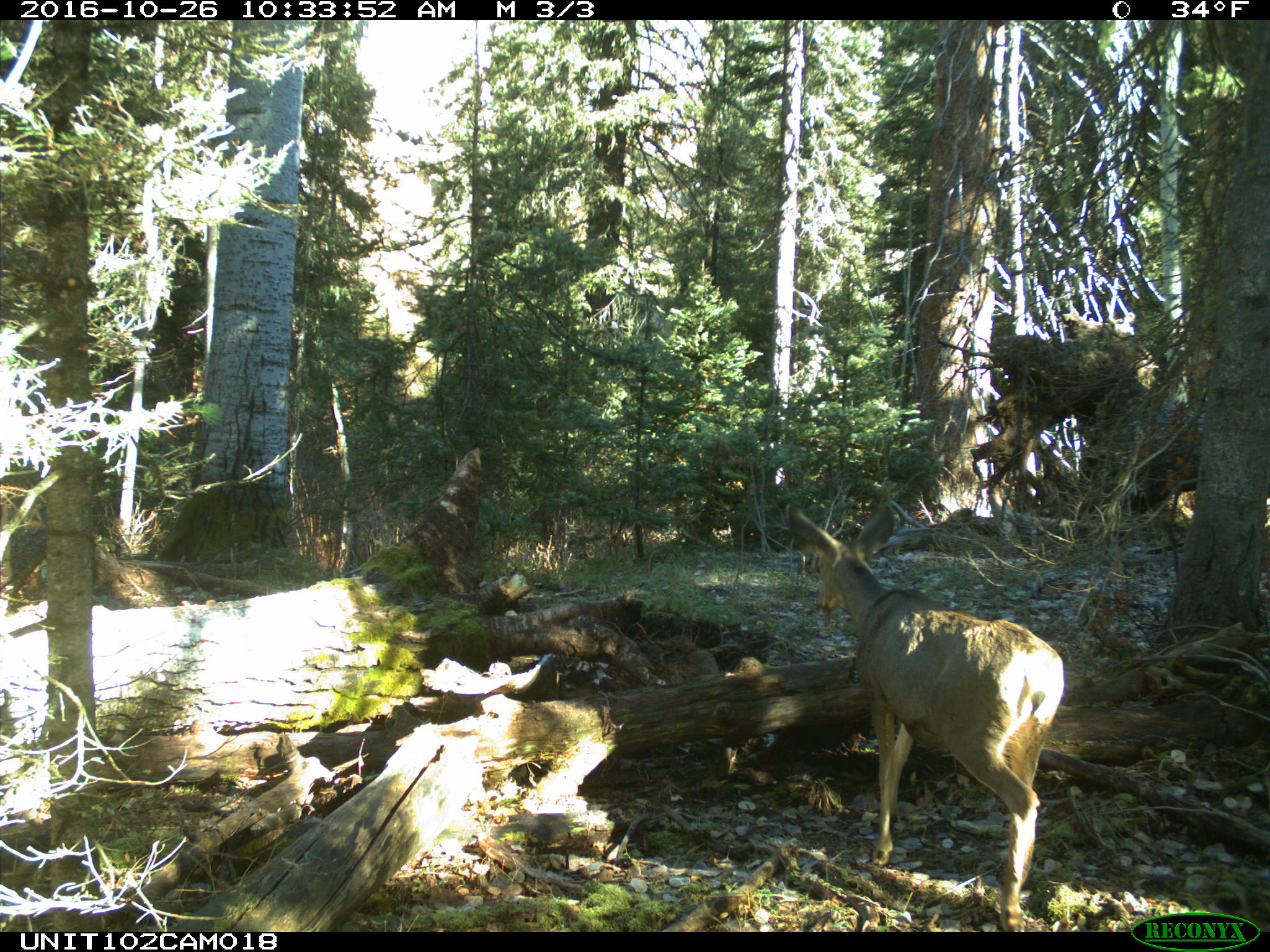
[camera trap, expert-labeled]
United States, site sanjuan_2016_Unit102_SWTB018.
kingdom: Animalia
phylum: Chordata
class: Mammalia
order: Artiodactyla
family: Cervidae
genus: Odocoileus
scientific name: Odocoileus hemionus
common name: mule deer